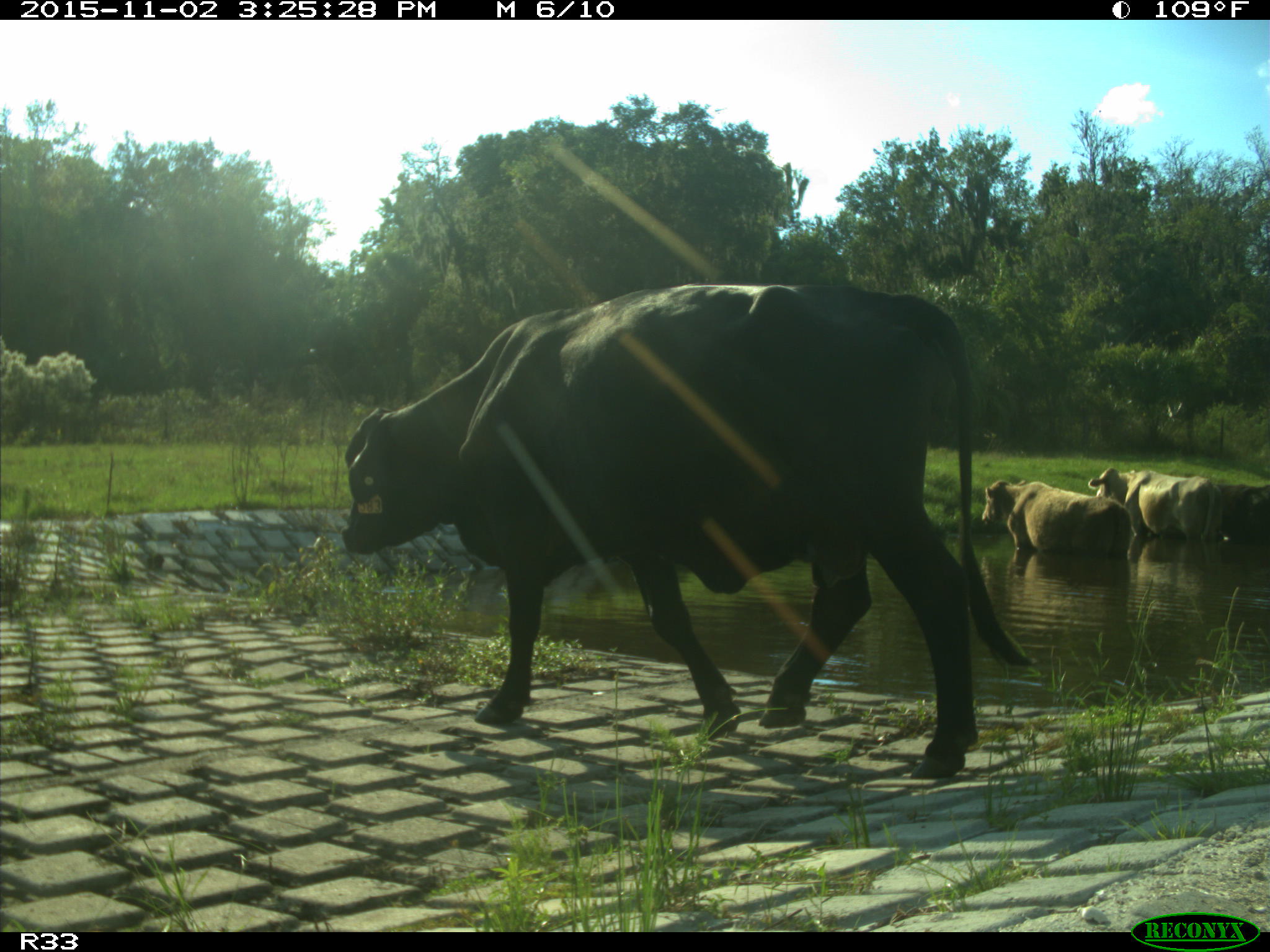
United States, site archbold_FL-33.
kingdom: Animalia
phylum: Chordata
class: Mammalia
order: Artiodactyla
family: Bovidae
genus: Bos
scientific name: Bos taurus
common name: domestic cow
Bos taurus (domestic cow).